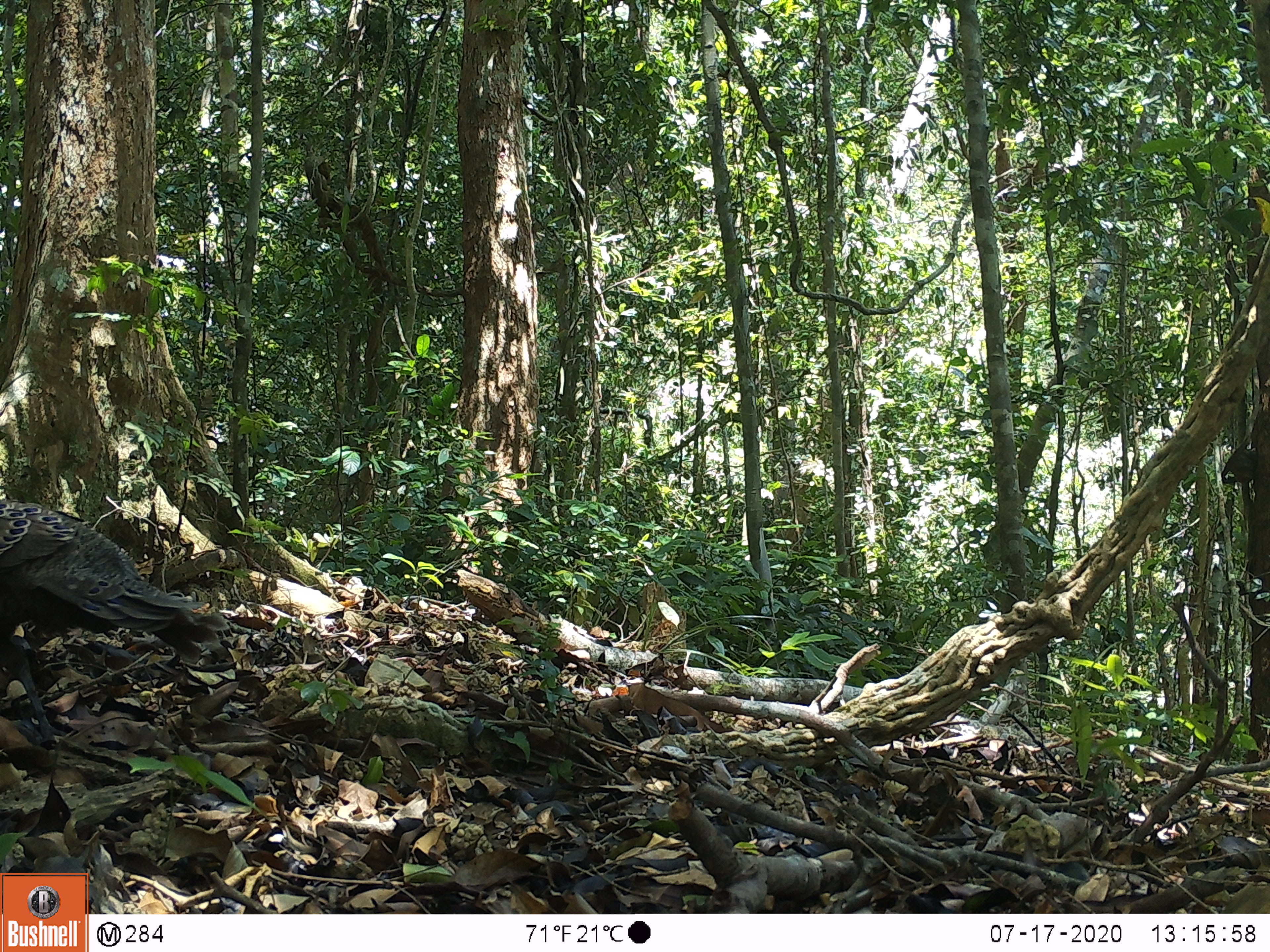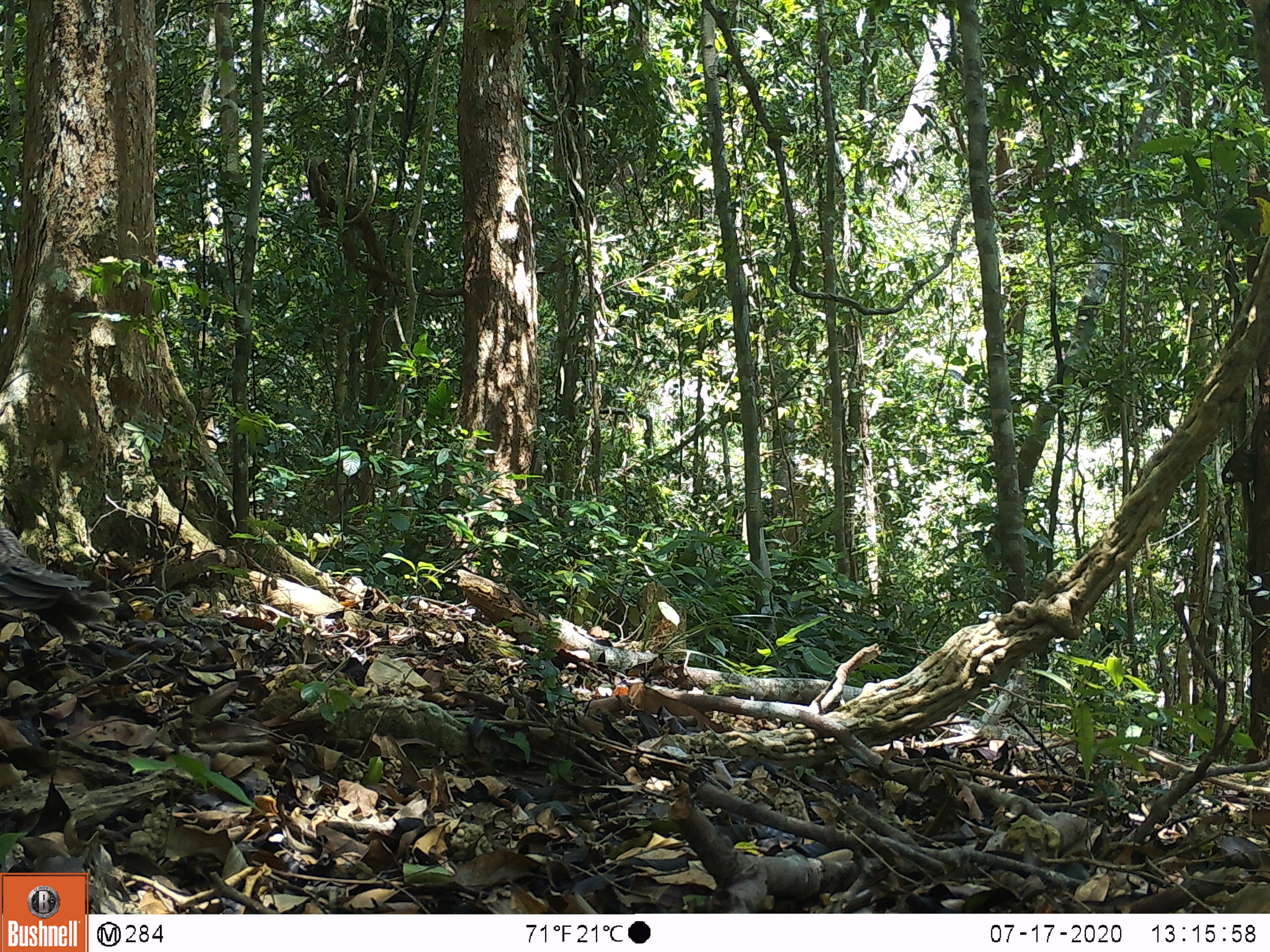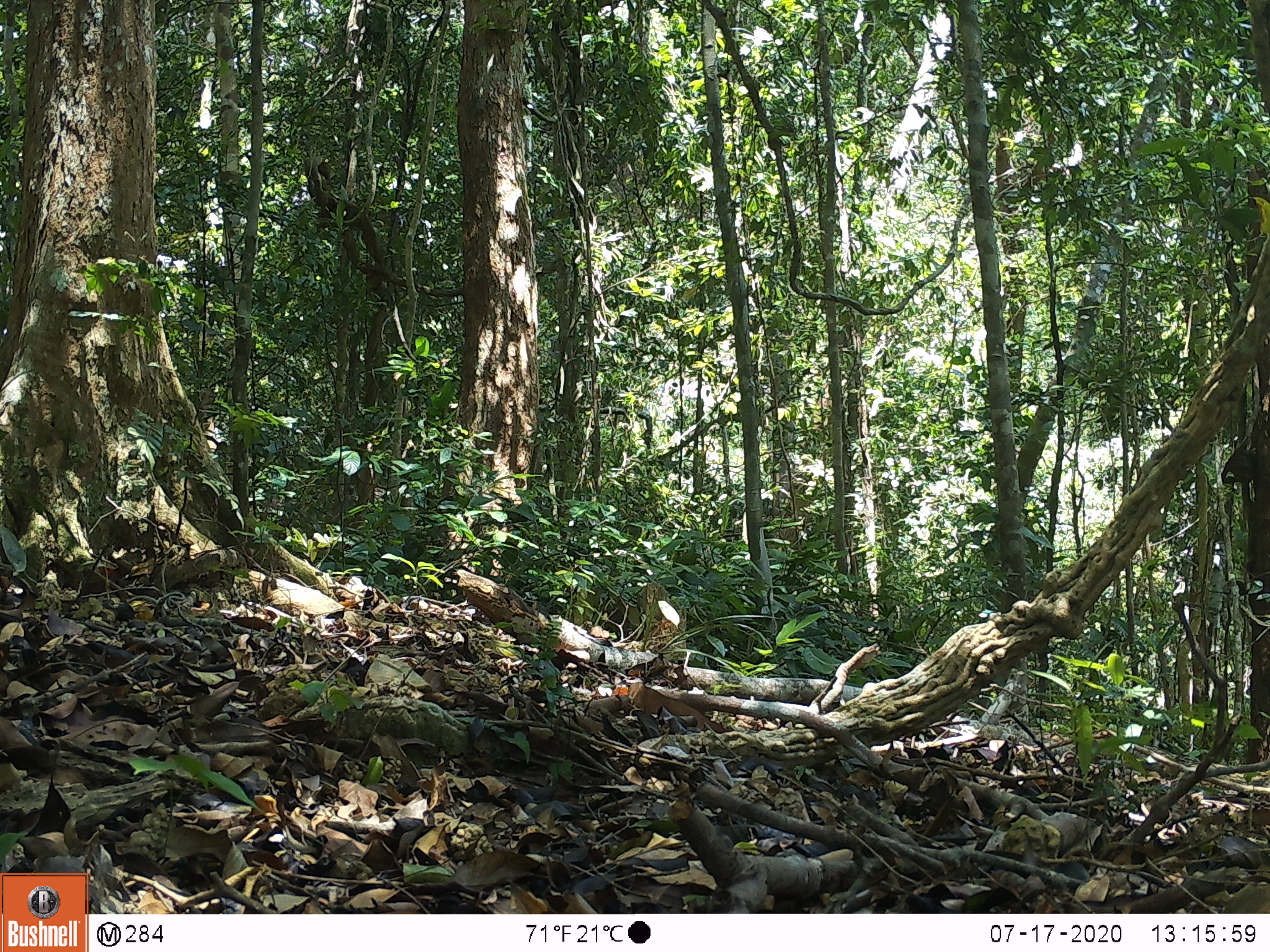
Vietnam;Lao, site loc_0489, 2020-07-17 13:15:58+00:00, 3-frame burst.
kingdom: Animalia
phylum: Chordata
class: Aves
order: Galliformes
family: Phasianidae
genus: Polyplectron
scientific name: Polyplectron bicalcaratum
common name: gray peacock-pheasant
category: grey peacock pheasant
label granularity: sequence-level